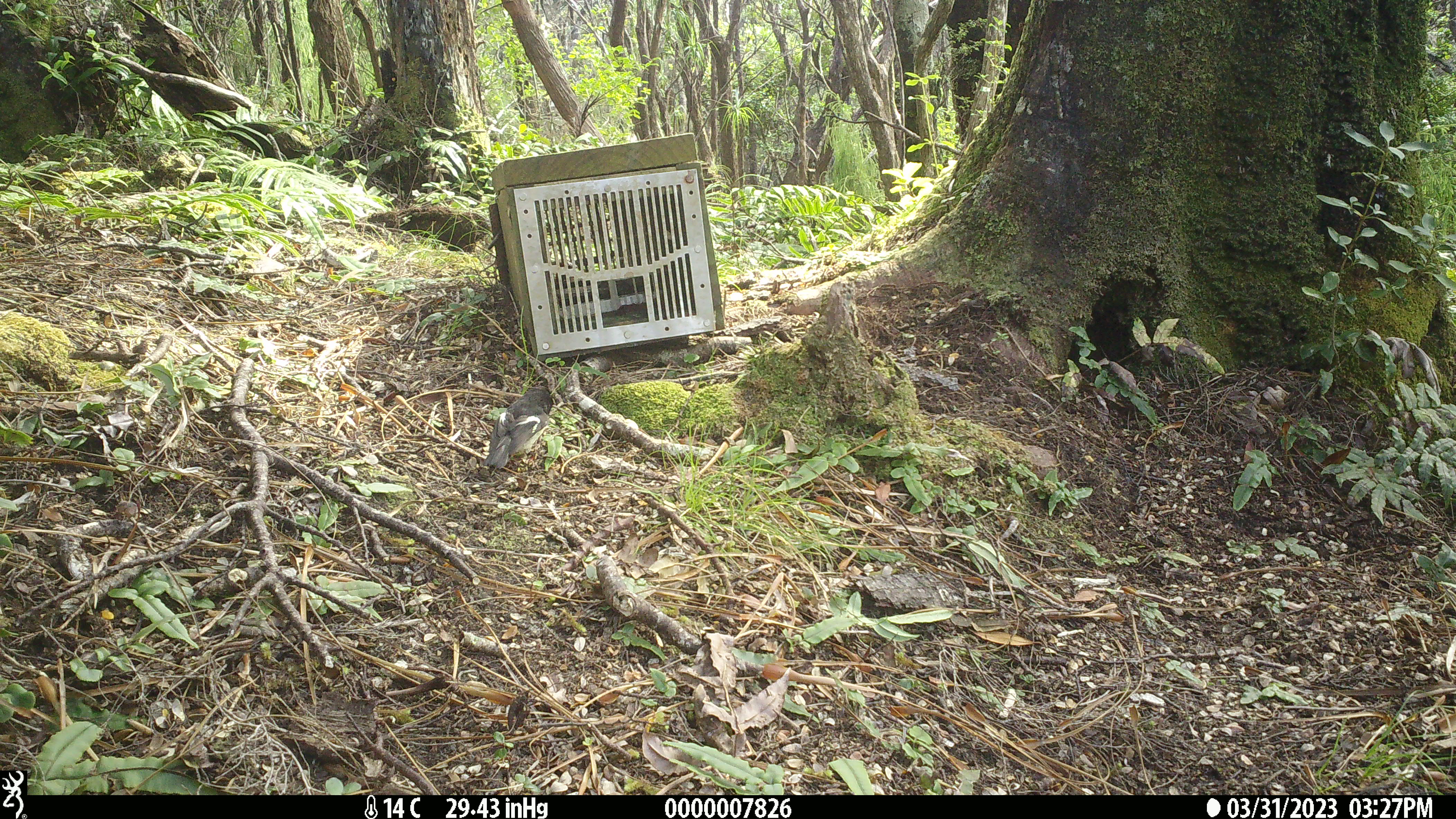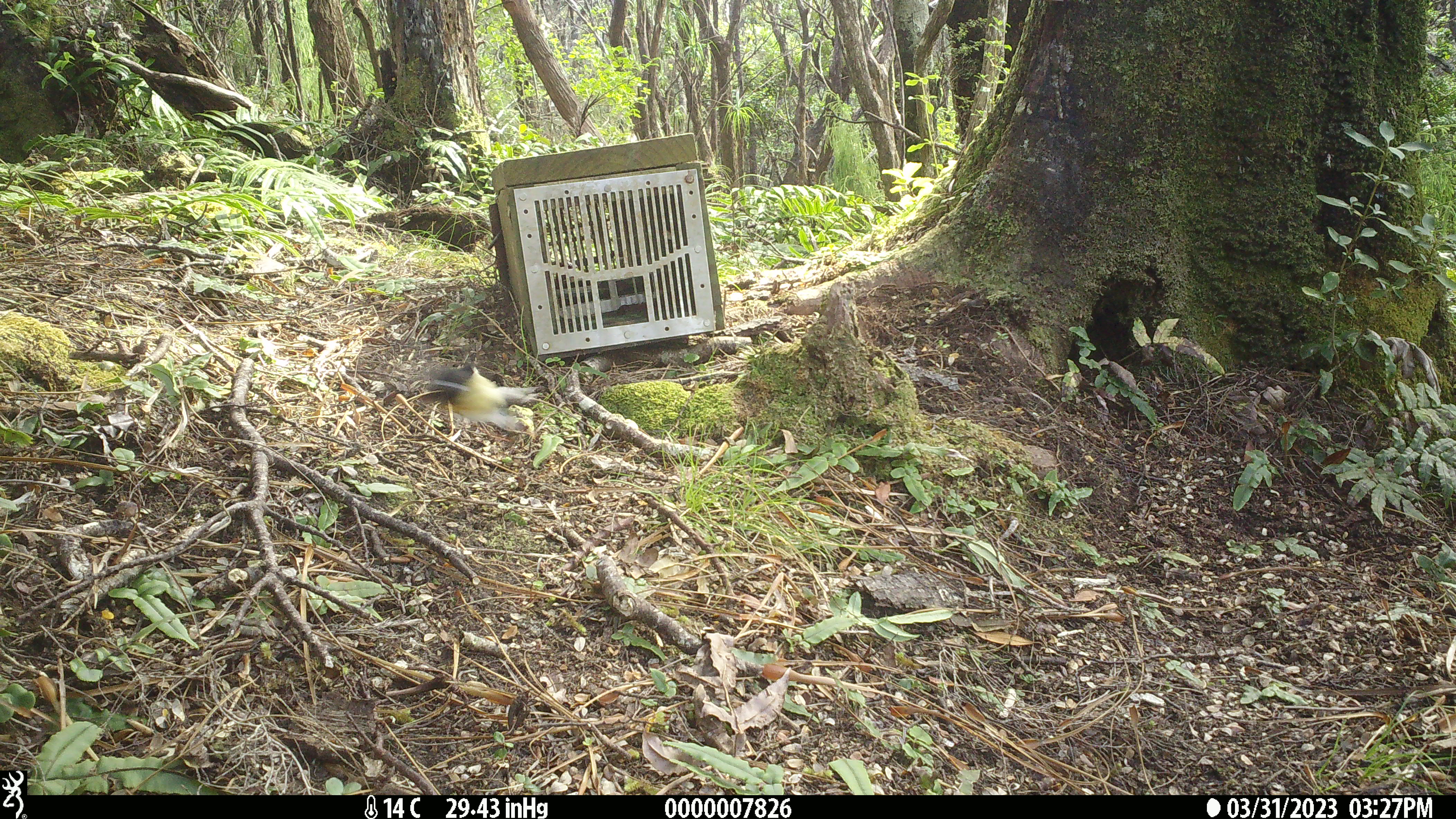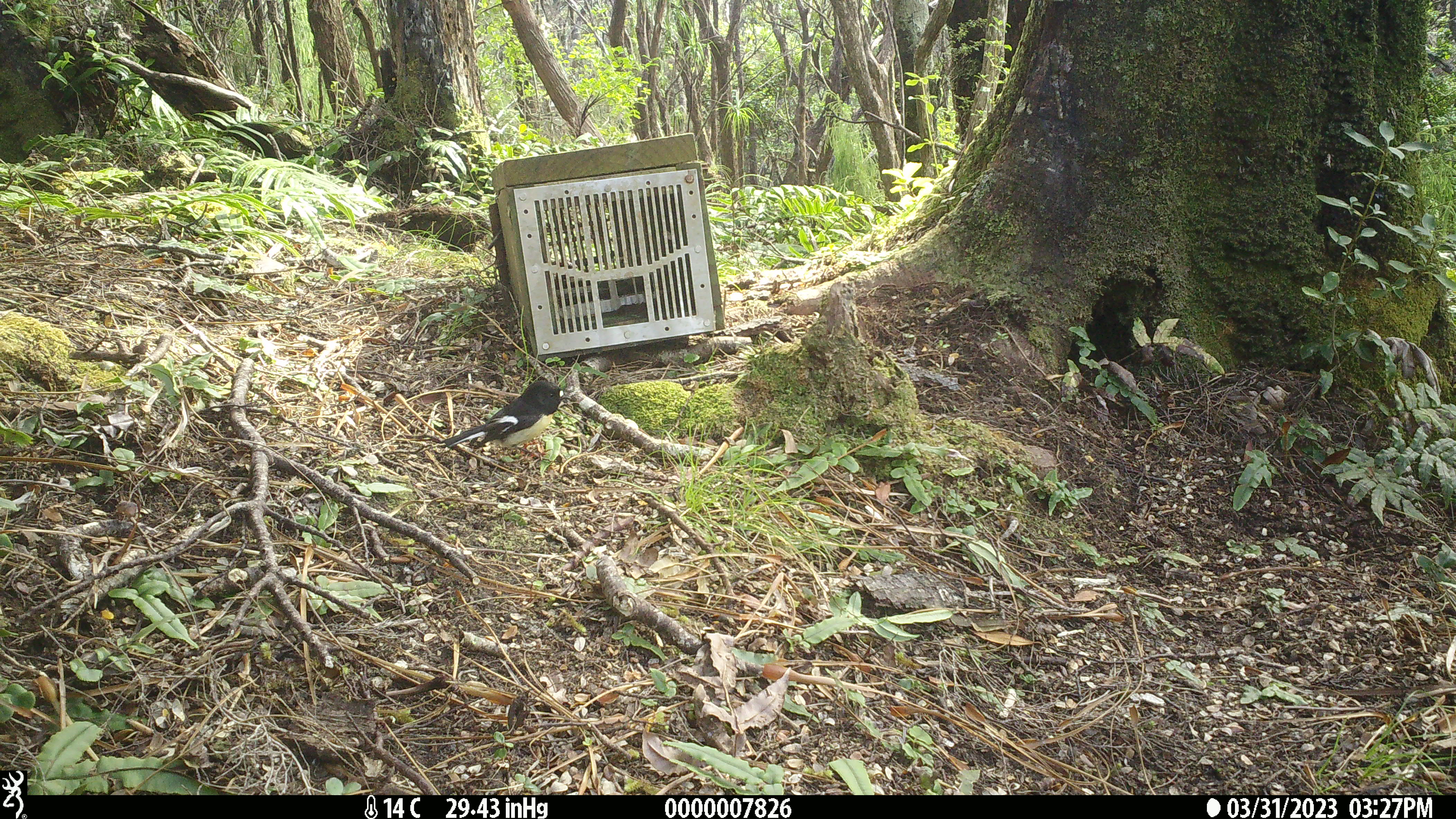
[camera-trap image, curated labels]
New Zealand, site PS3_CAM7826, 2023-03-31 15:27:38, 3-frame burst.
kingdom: Animalia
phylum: Chordata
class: Aves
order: Passeriformes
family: Petroicidae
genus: Petroica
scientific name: Petroica macrocephala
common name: tomtit